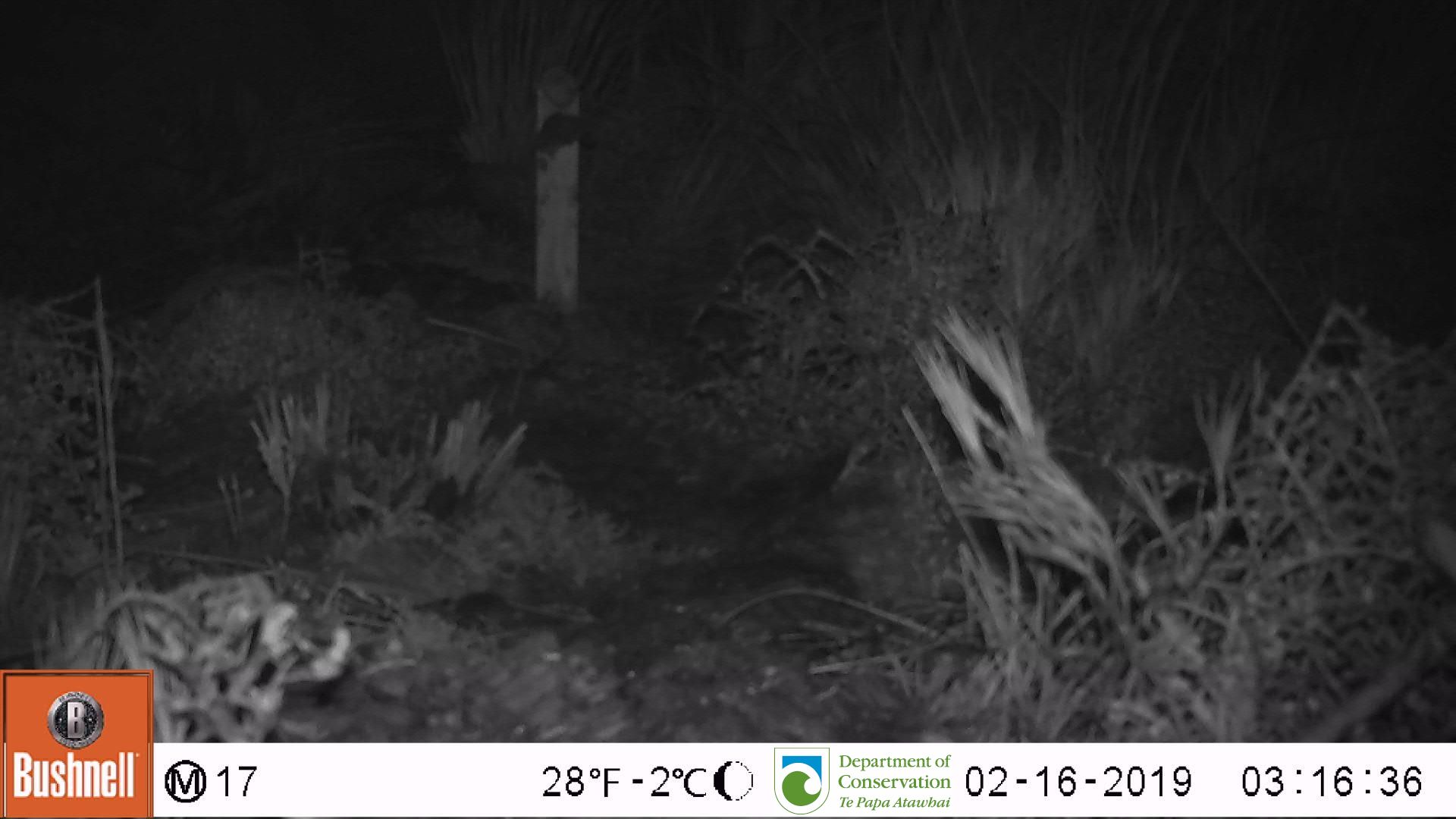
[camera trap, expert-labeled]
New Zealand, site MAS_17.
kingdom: Animalia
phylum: Chordata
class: Mammalia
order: Rodentia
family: Muridae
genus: Mus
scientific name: Mus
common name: mouse